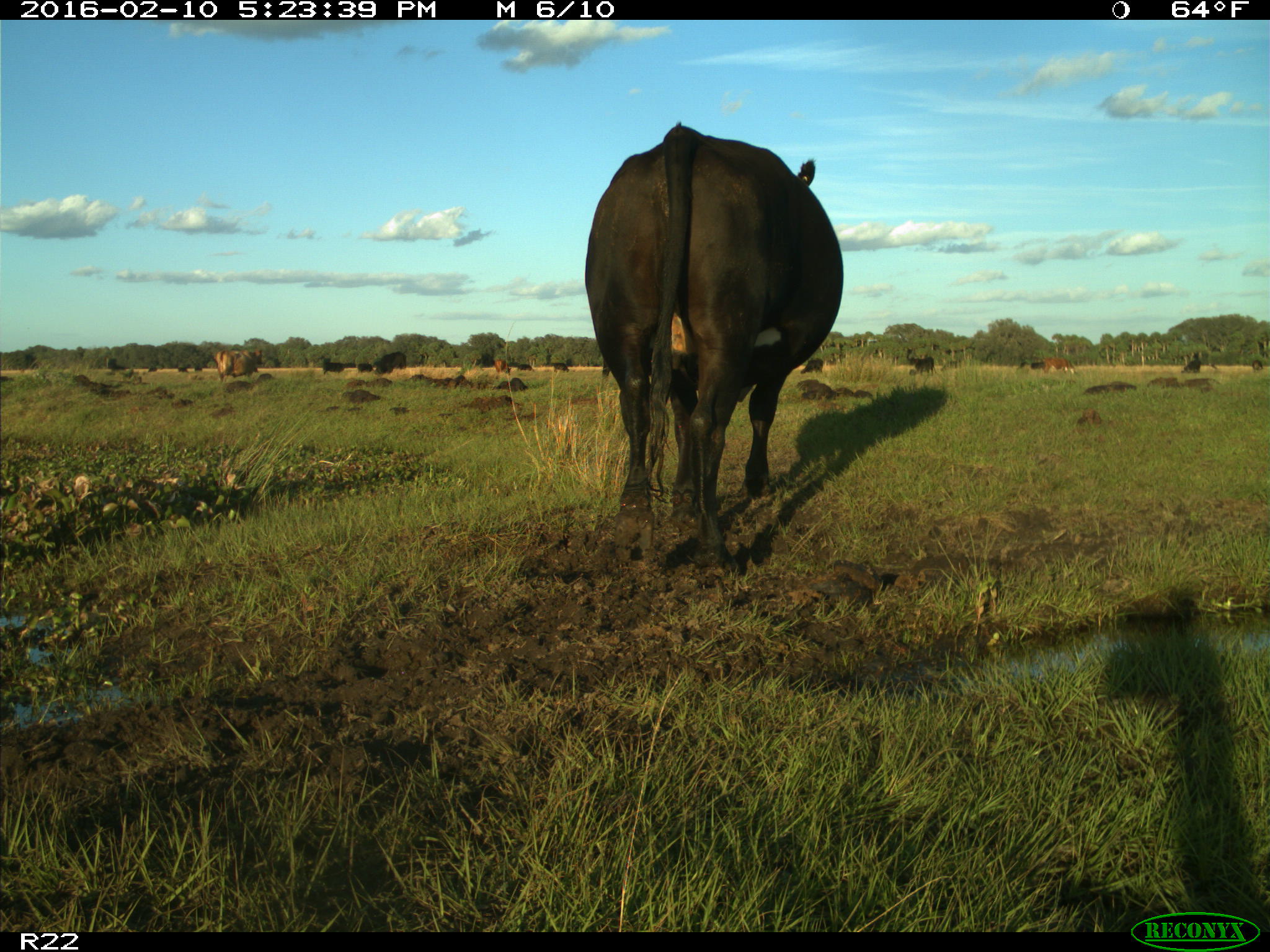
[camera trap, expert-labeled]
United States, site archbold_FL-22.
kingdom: Animalia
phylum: Chordata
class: Mammalia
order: Artiodactyla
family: Bovidae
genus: Bos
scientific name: Bos taurus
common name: domestic cow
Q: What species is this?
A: Bos taurus (domestic cow).